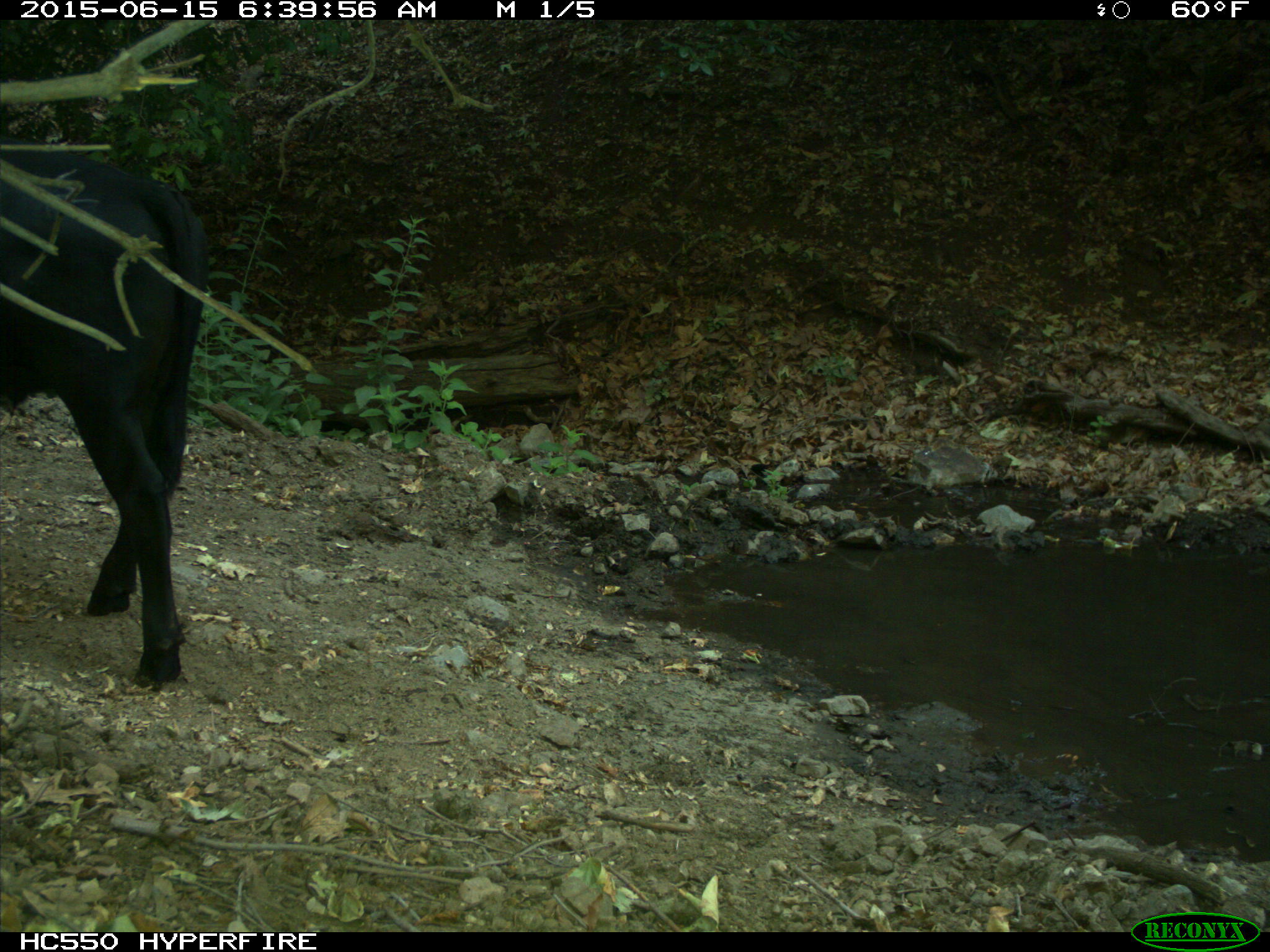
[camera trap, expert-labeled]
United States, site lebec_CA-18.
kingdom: Animalia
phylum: Chordata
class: Mammalia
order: Artiodactyla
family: Bovidae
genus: Bos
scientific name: Bos taurus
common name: domestic cow